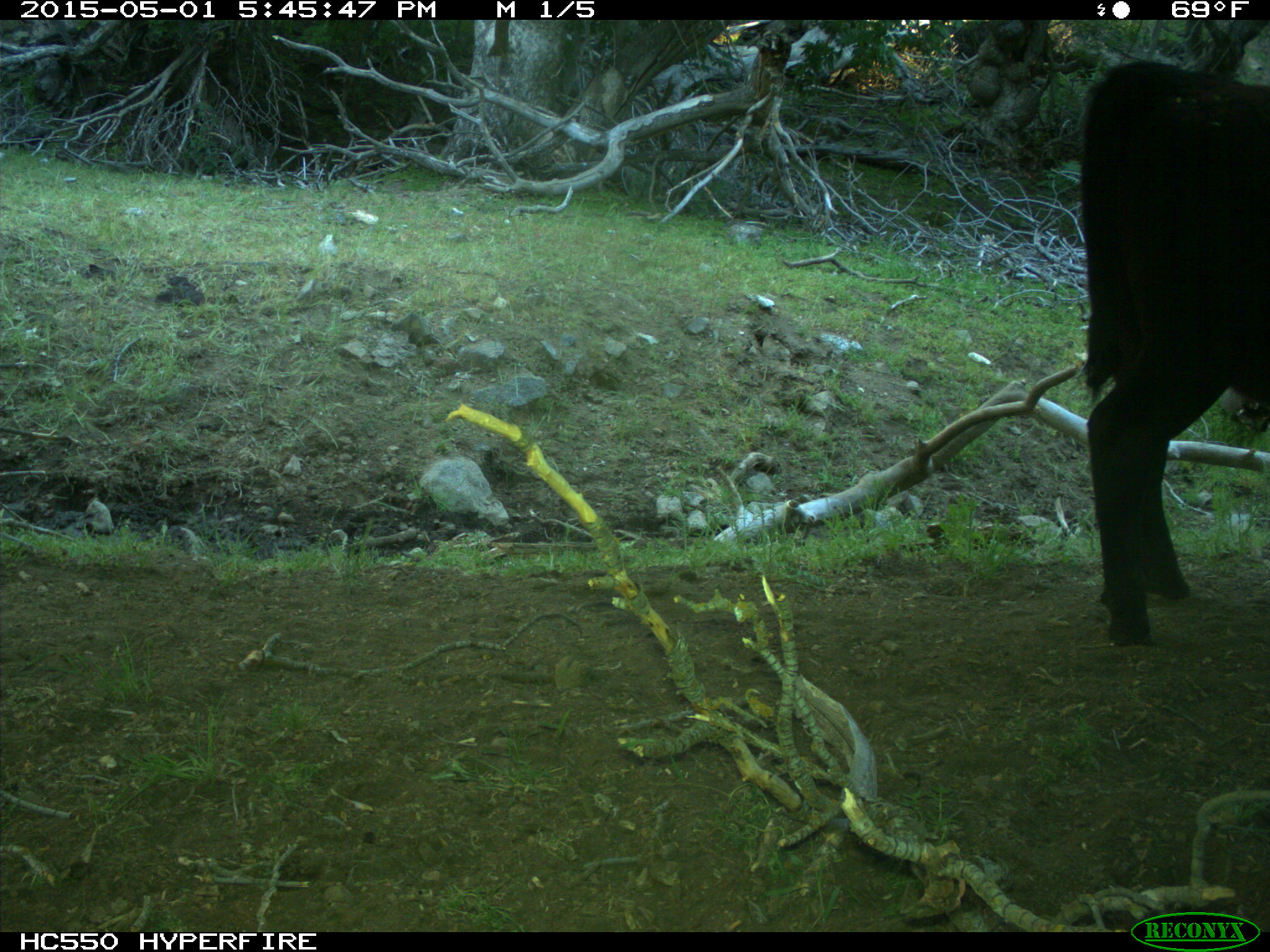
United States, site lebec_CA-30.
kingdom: Animalia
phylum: Chordata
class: Mammalia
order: Artiodactyla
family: Bovidae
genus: Bos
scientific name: Bos taurus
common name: domestic cow